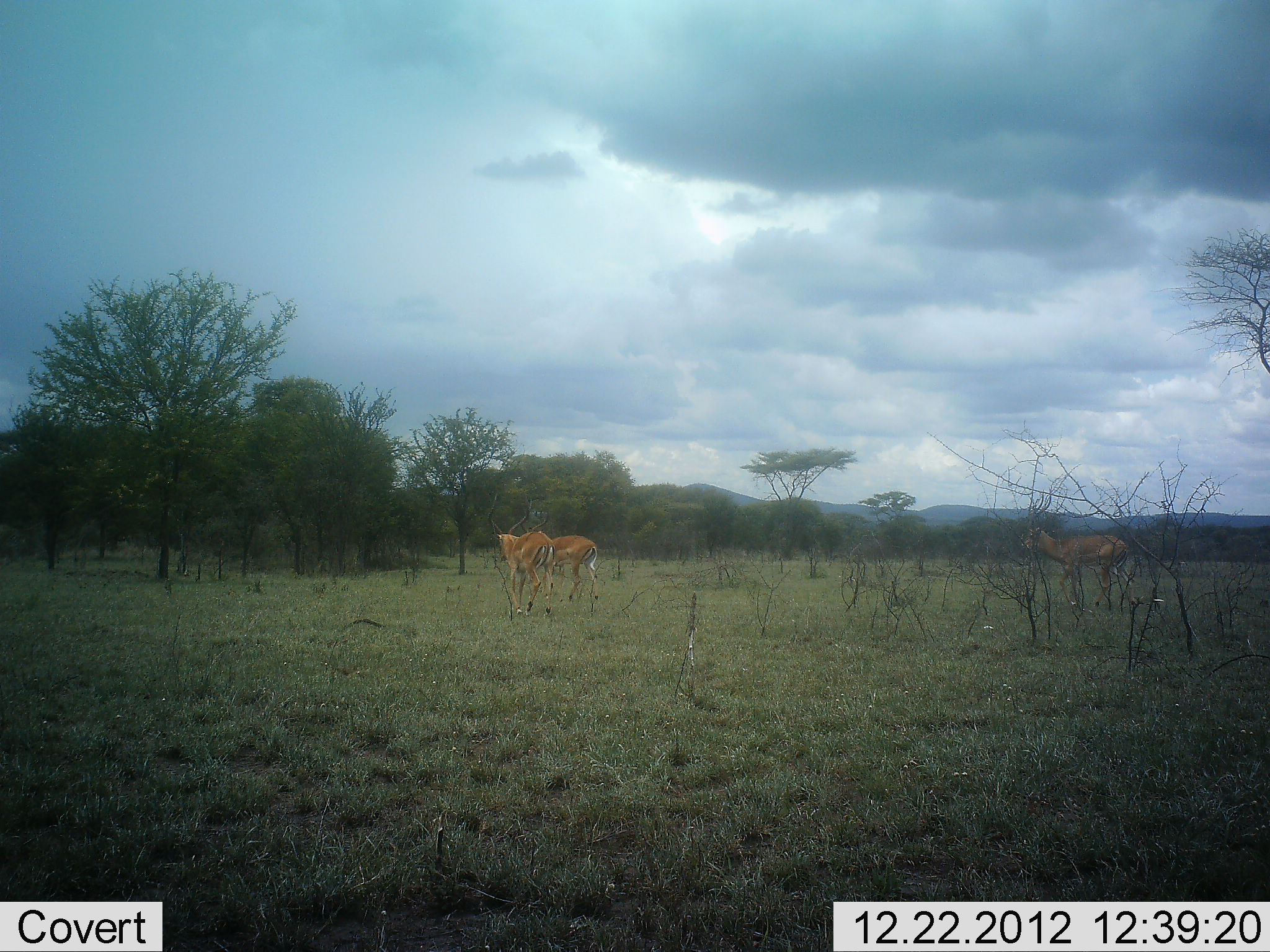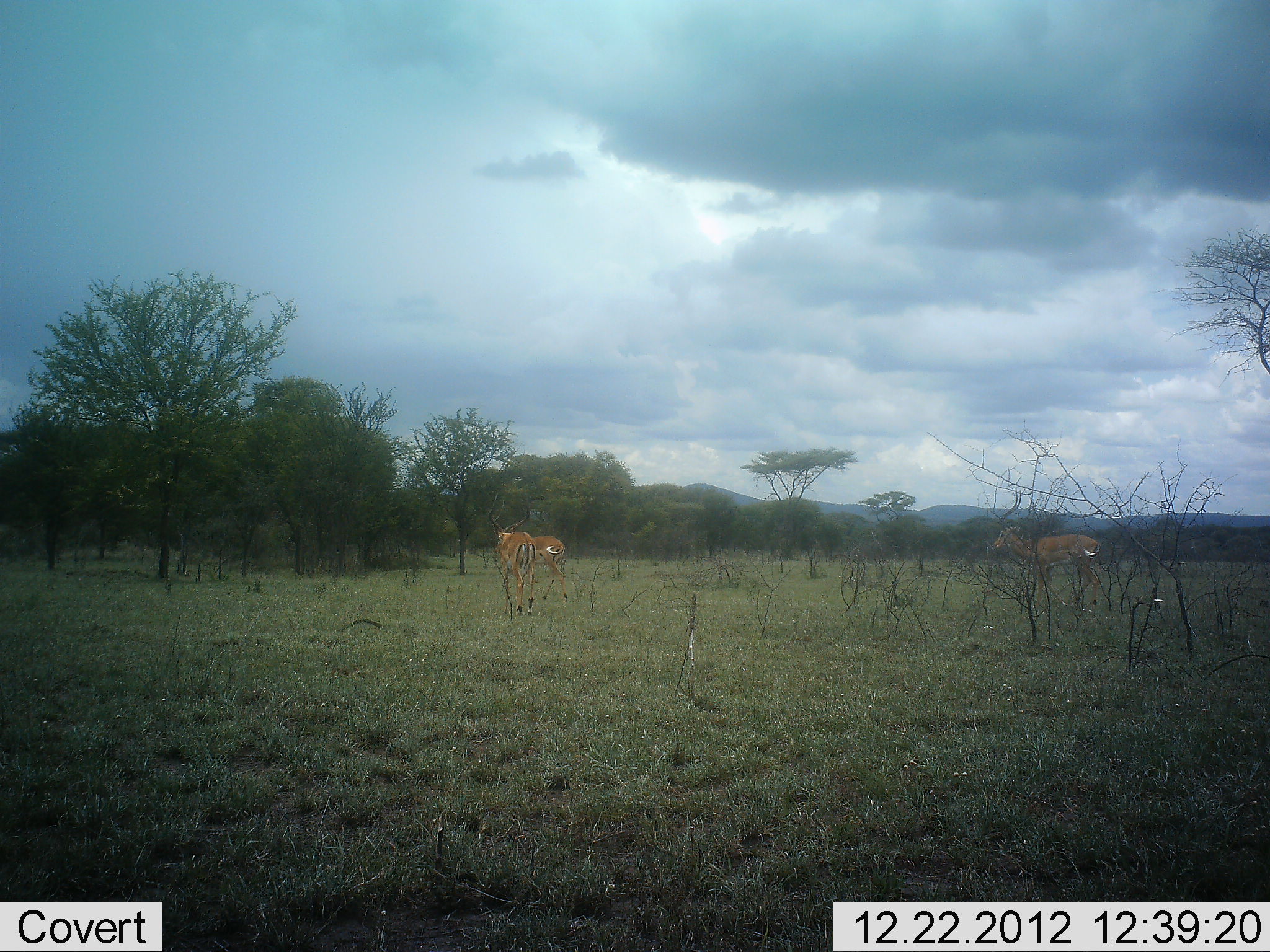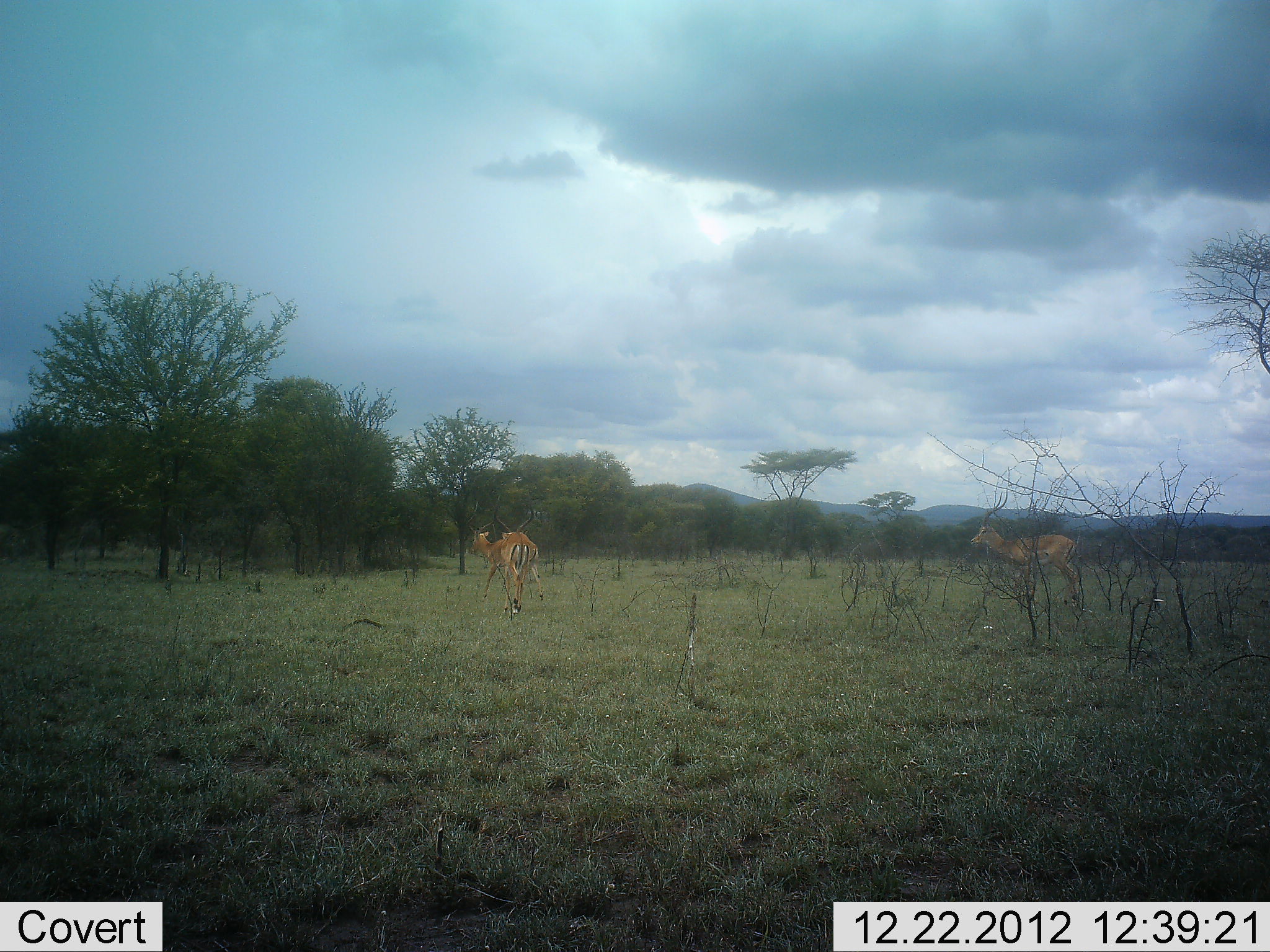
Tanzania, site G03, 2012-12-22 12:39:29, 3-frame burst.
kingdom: Animalia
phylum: Chordata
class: Mammalia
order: Artiodactyla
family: Bovidae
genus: Aepyceros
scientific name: Aepyceros melampus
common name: impala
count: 3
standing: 8%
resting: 0%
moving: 92%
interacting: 0%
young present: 0%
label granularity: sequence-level